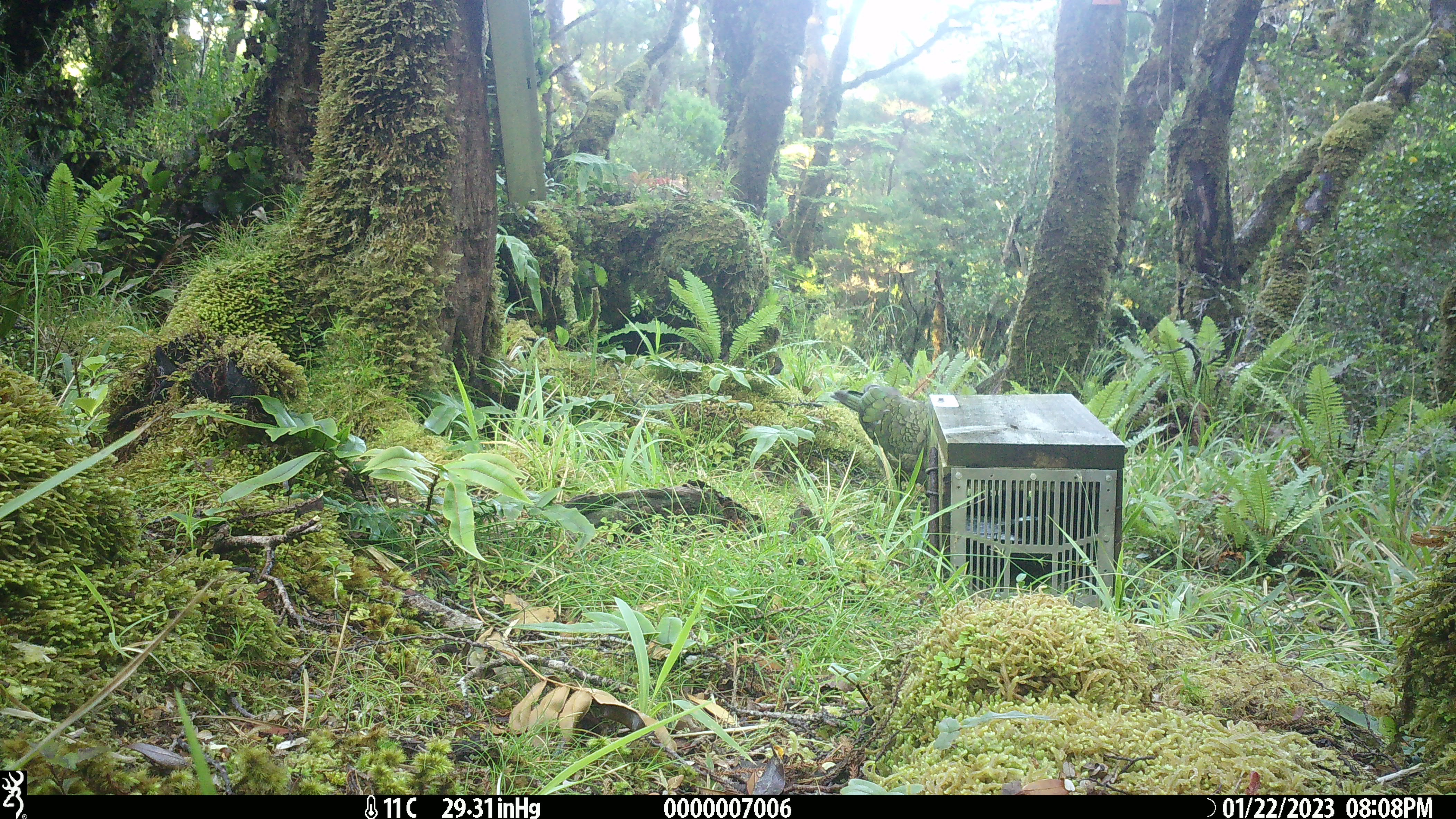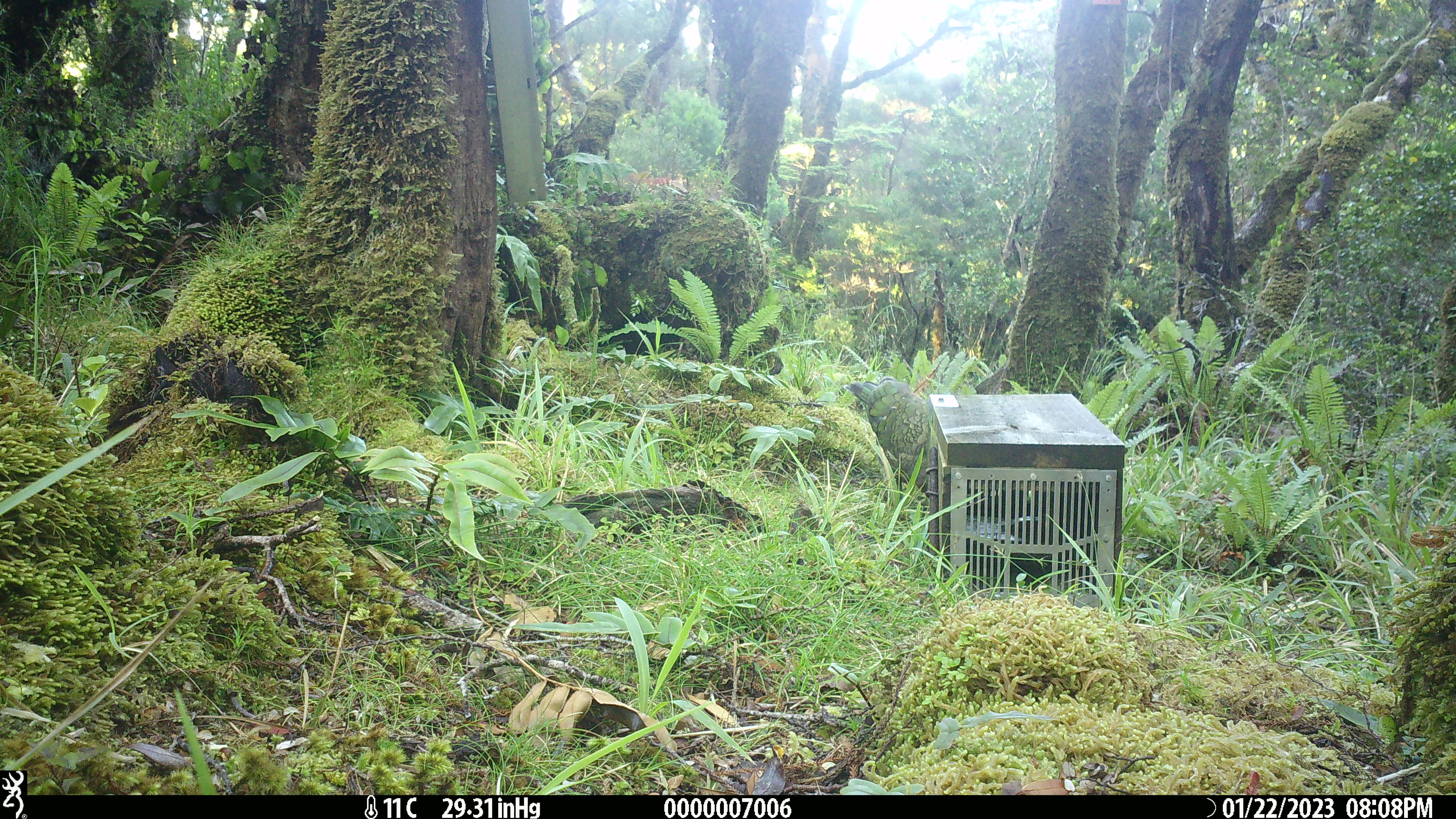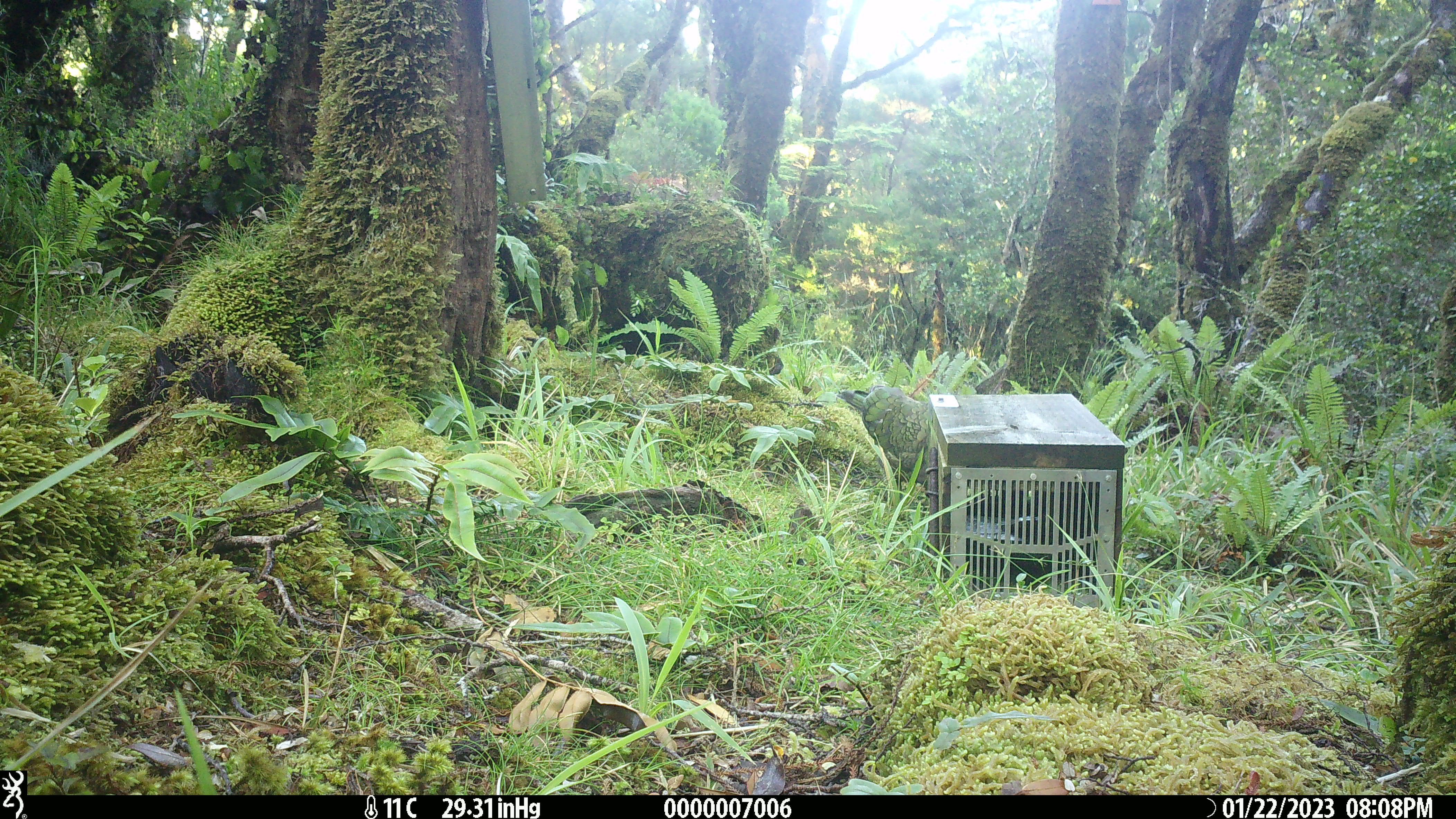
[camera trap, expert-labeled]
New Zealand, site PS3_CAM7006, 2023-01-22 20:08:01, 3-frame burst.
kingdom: Animalia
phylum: Chordata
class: Aves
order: Psittaciformes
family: Strigopidae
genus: Nestor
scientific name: Nestor notabilis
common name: kea